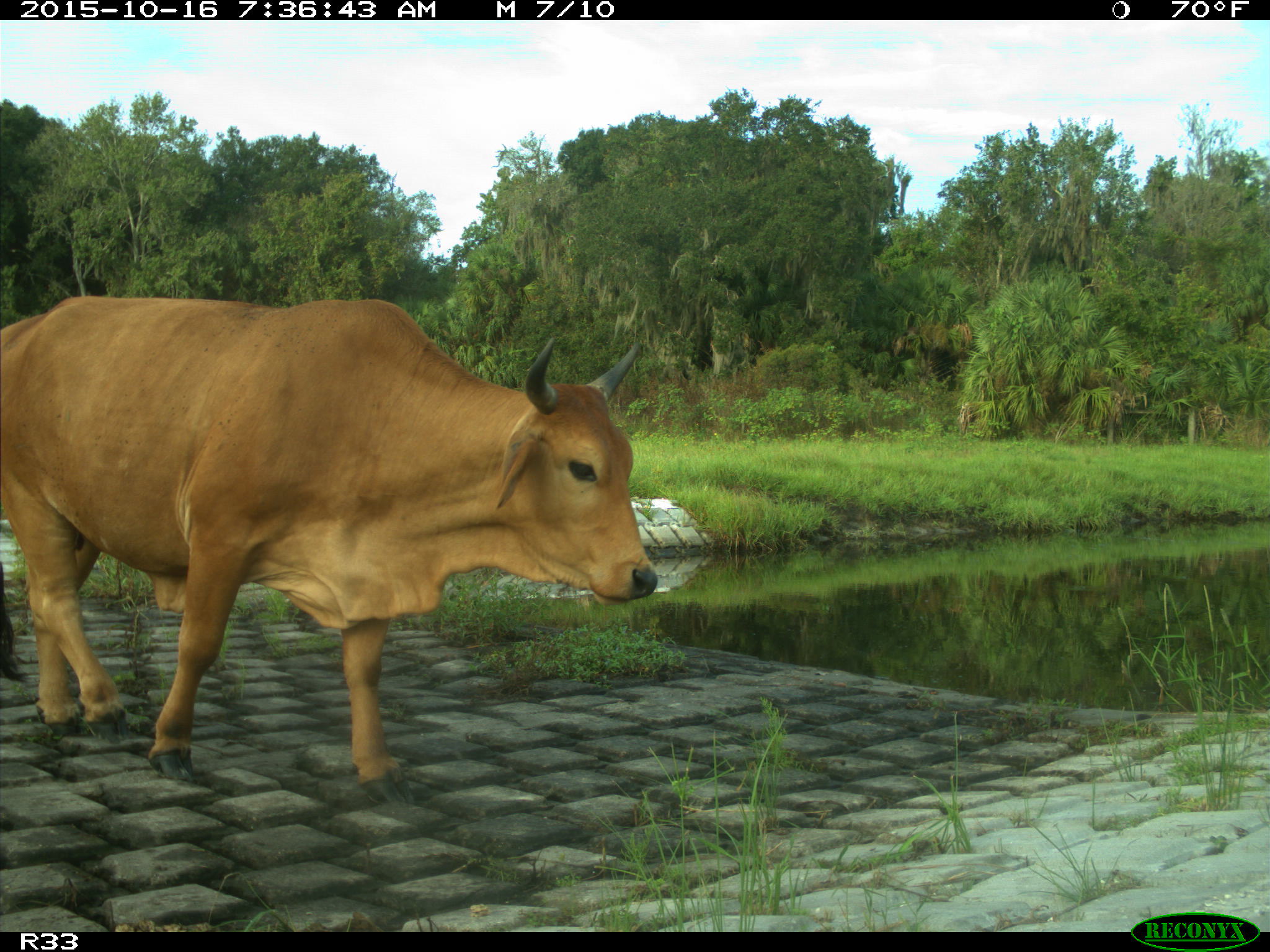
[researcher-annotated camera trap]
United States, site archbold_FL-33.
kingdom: Animalia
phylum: Chordata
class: Mammalia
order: Artiodactyla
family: Bovidae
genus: Bos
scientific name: Bos taurus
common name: domestic cow